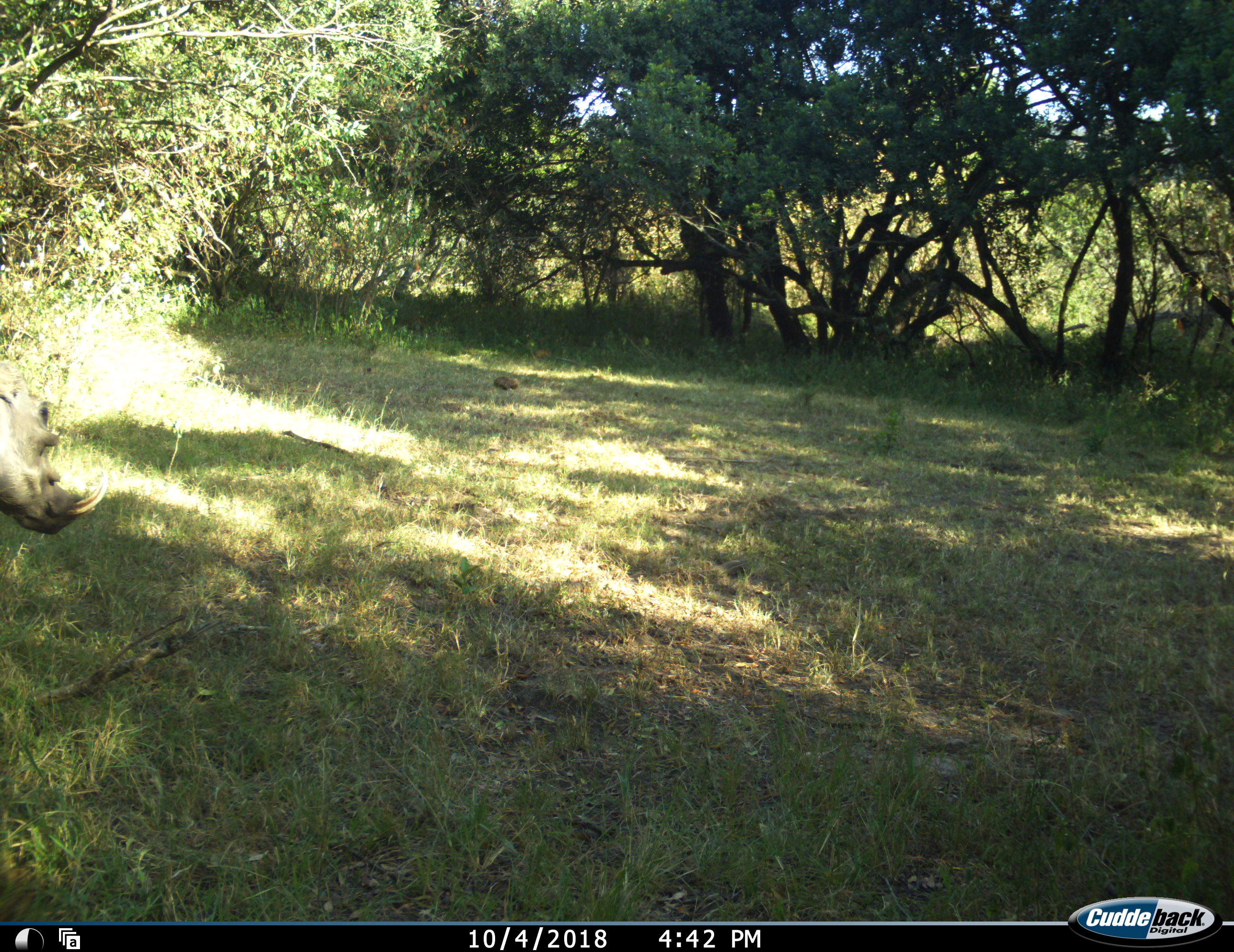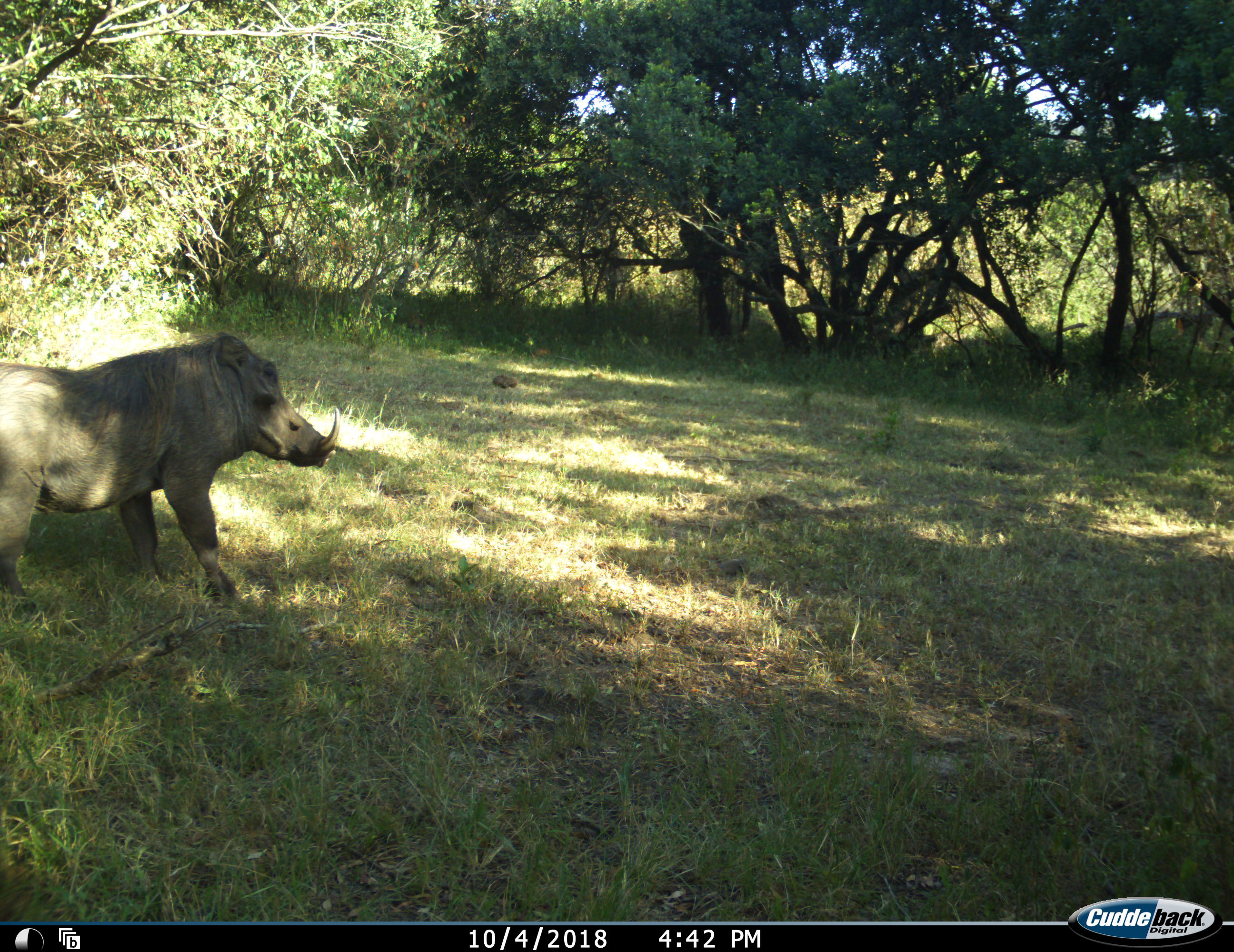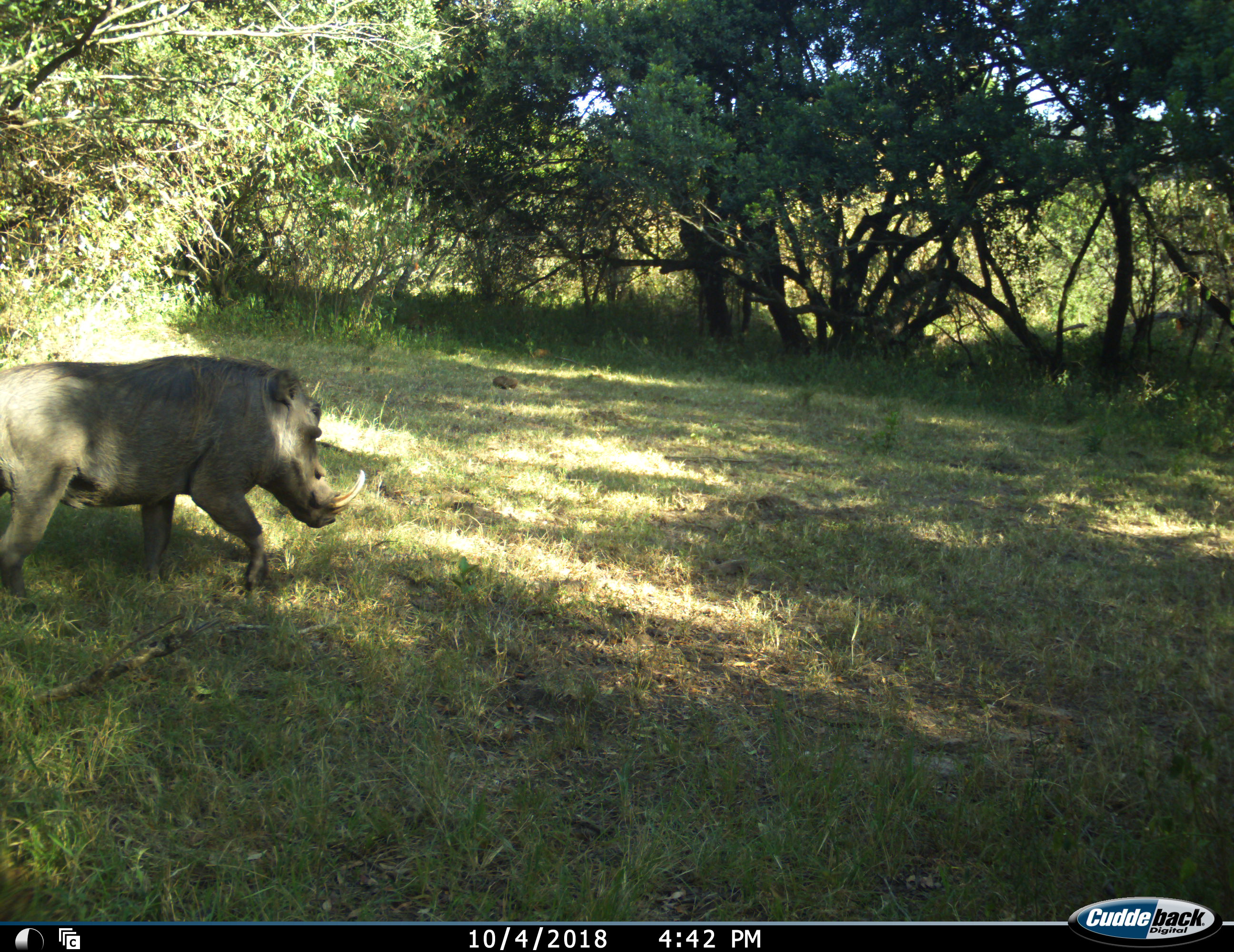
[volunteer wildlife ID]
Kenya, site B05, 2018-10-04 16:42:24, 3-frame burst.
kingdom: Animalia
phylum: Chordata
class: Mammalia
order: Artiodactyla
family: Suidae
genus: Phacochoerus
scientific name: Phacochoerus africanus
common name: warthog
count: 1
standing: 10%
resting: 0%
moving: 100%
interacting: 0%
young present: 0%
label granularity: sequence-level